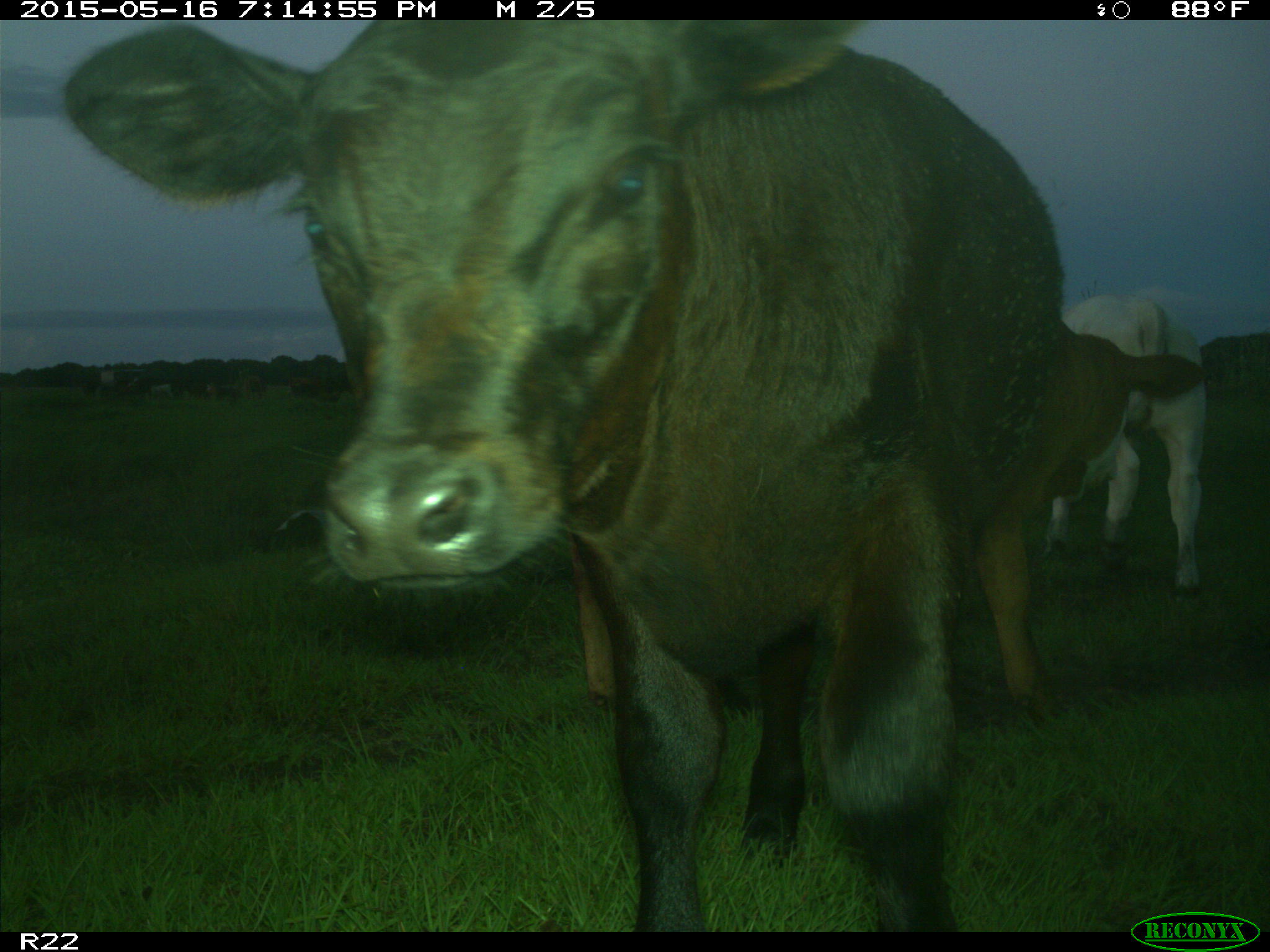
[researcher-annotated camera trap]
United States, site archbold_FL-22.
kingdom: Animalia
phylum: Chordata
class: Mammalia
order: Artiodactyla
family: Bovidae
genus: Bos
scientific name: Bos taurus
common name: domestic cow